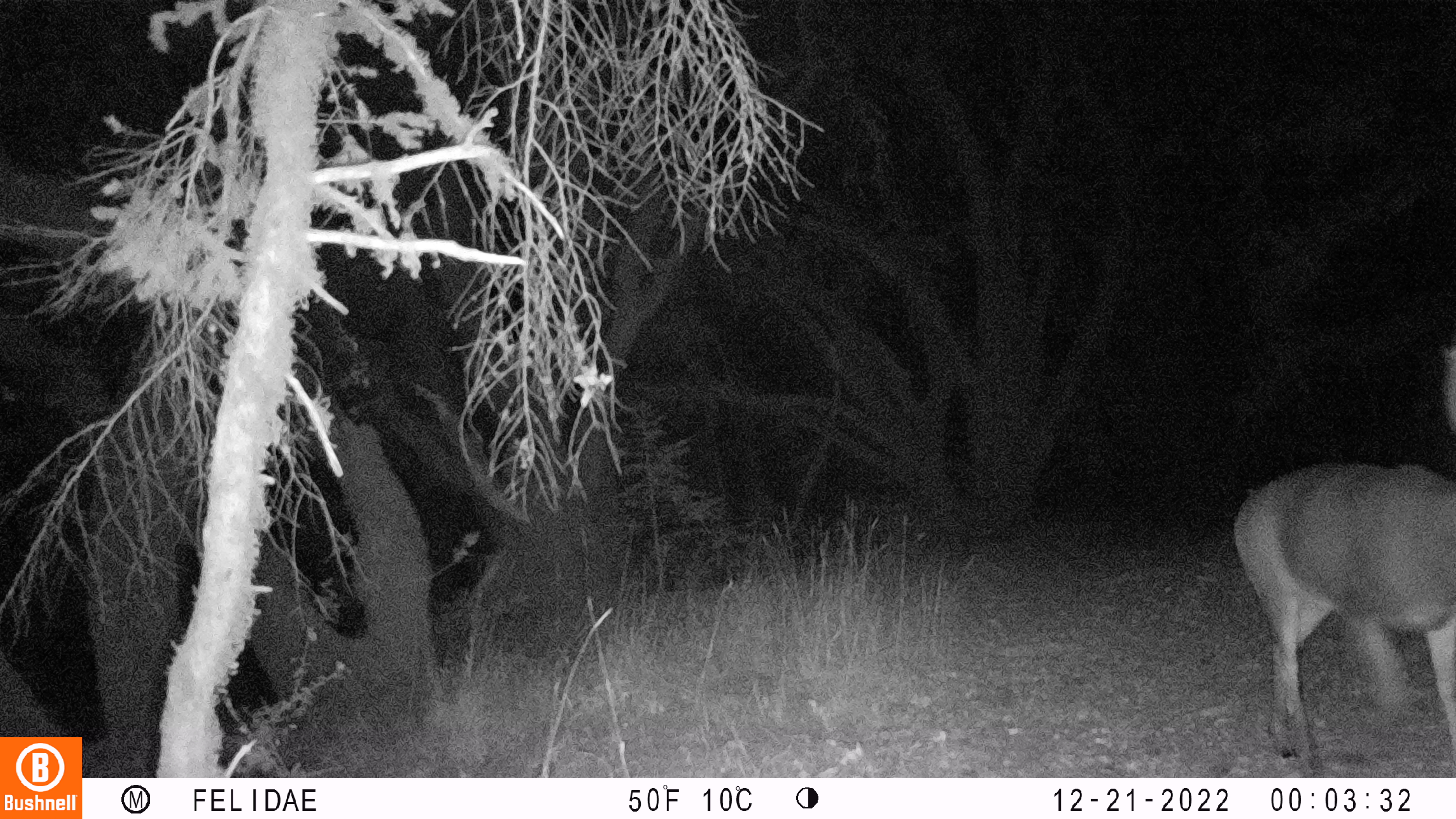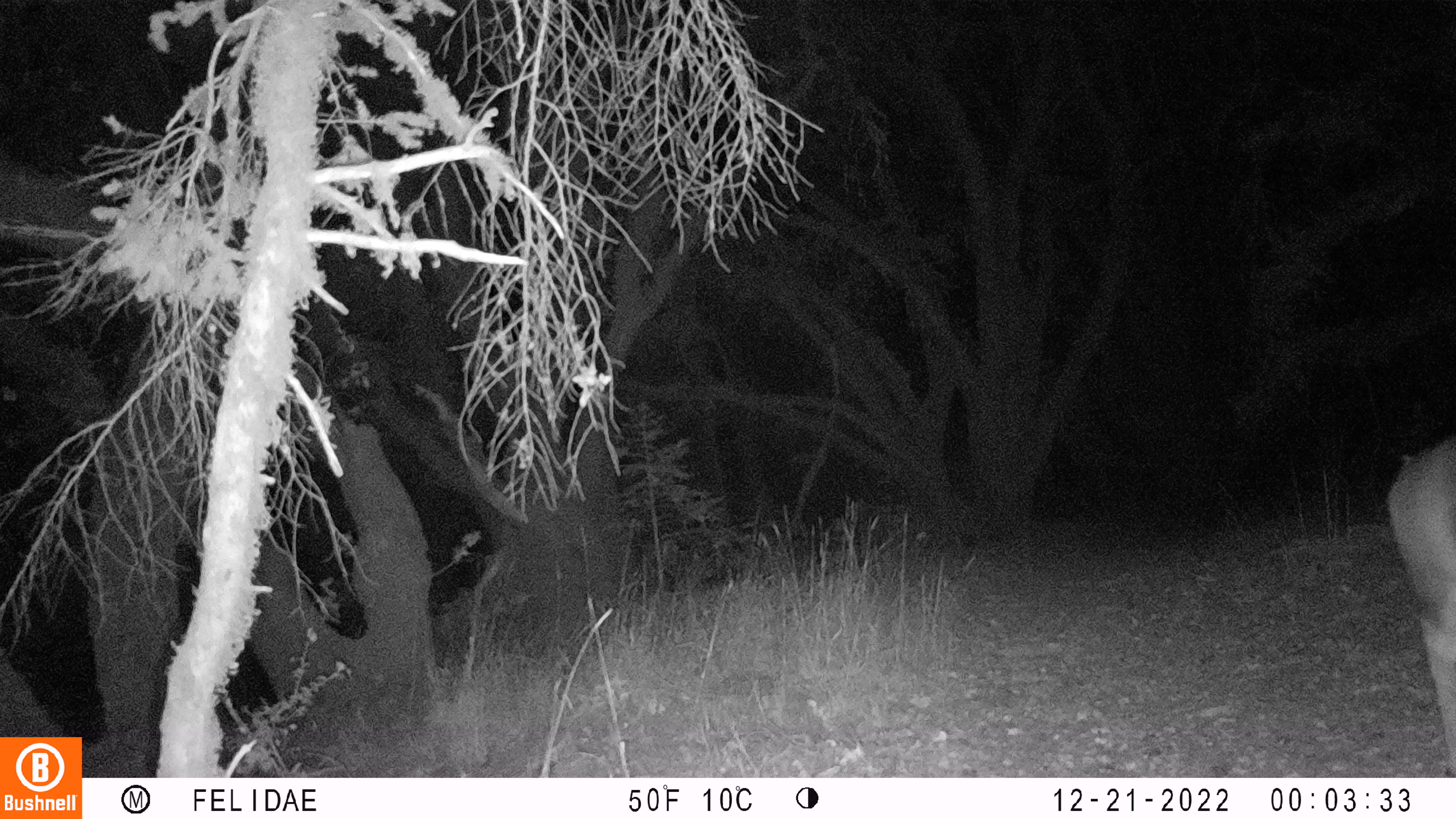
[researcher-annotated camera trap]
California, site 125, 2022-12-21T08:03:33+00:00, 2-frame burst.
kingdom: Animalia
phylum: Chordata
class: Mammalia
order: Artiodactyla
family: Cervidae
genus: Odocoileus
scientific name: Odocoileus hemionus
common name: mule deer